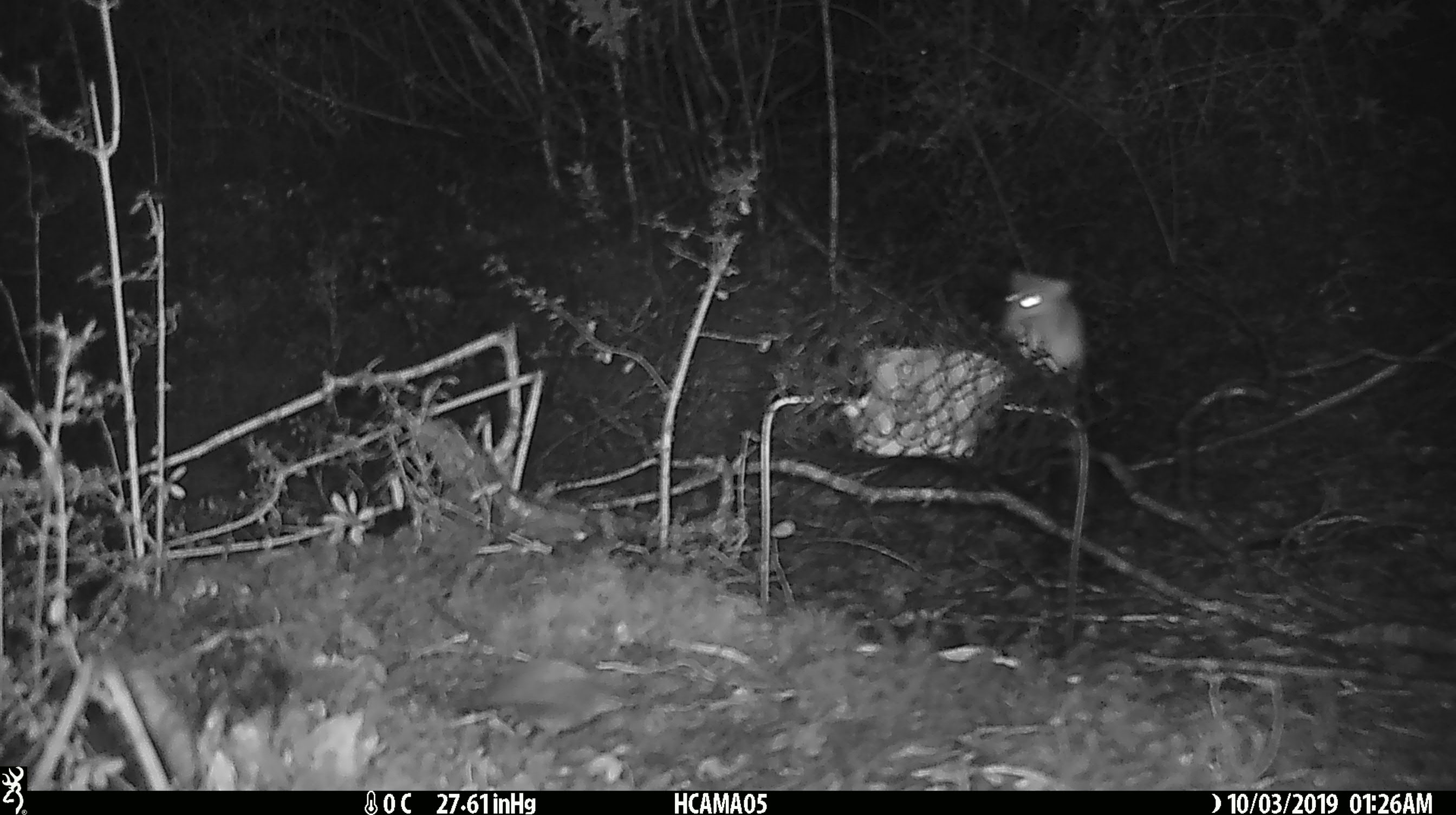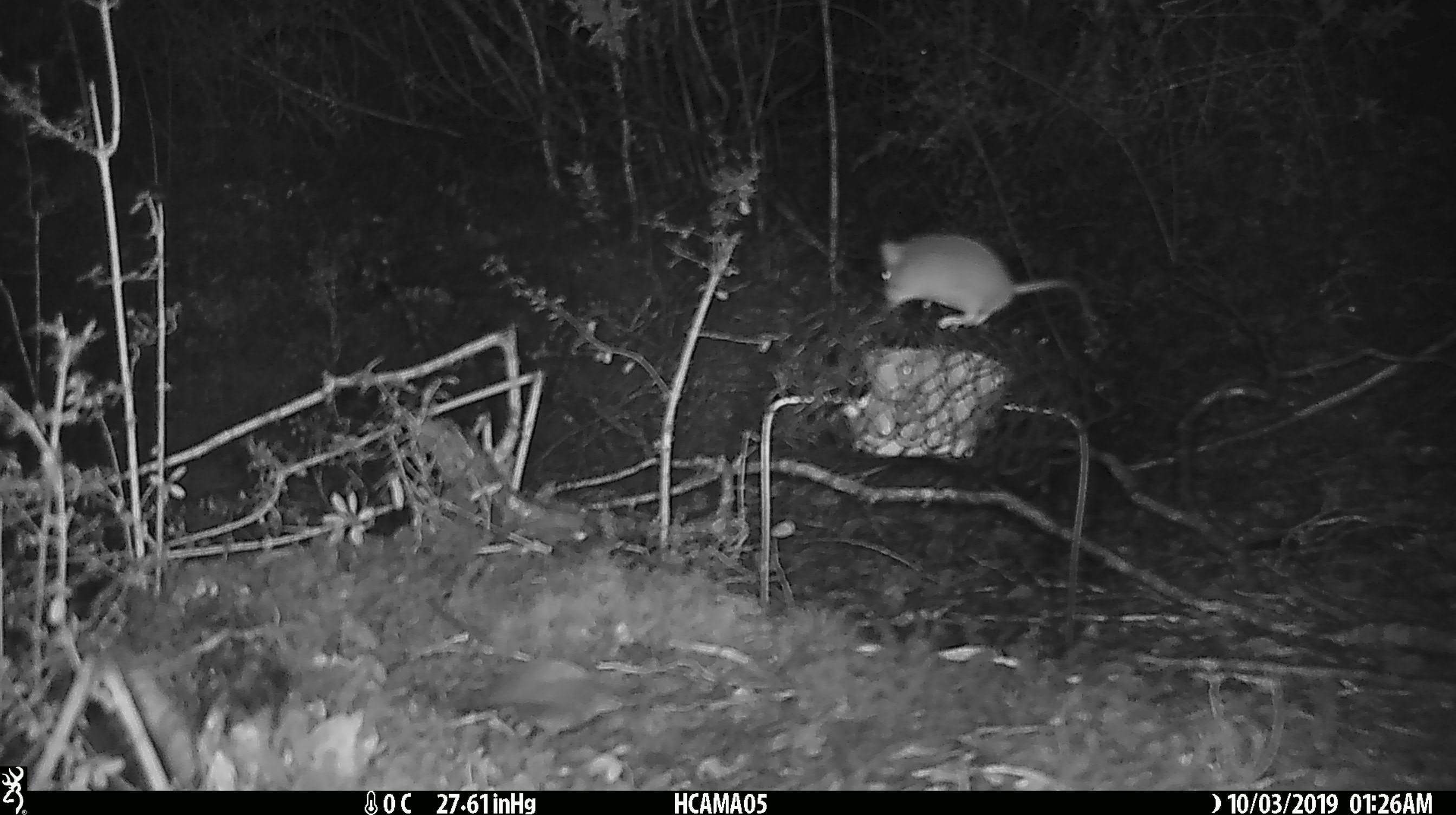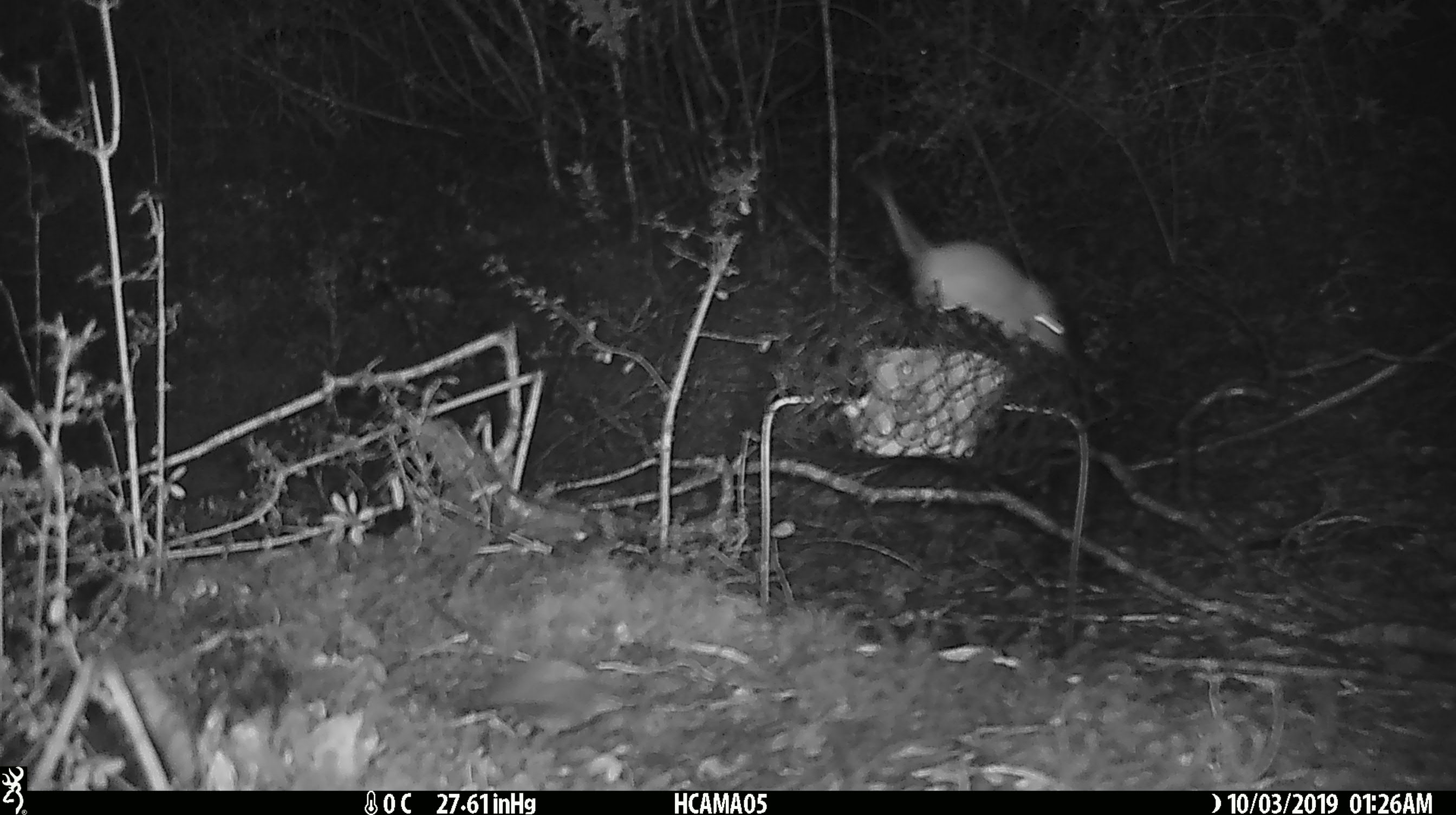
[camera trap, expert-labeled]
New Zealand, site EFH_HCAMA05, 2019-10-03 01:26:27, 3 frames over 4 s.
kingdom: Animalia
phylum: Chordata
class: Mammalia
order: Rodentia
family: Muridae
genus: Mus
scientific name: Mus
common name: mouse